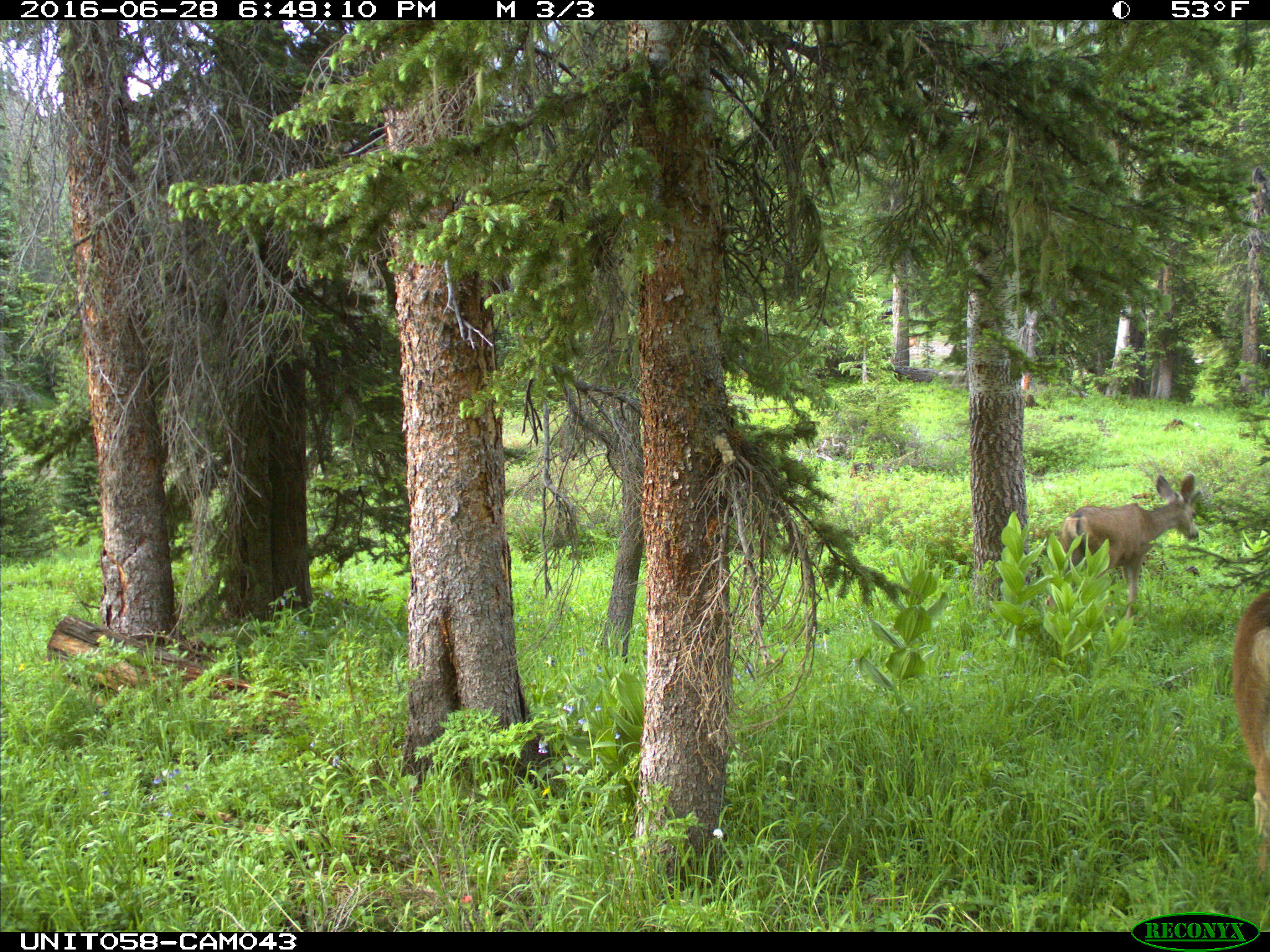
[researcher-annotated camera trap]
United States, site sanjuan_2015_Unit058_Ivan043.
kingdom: Animalia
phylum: Chordata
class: Mammalia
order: Artiodactyla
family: Cervidae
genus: Odocoileus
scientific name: Odocoileus hemionus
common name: mule deer